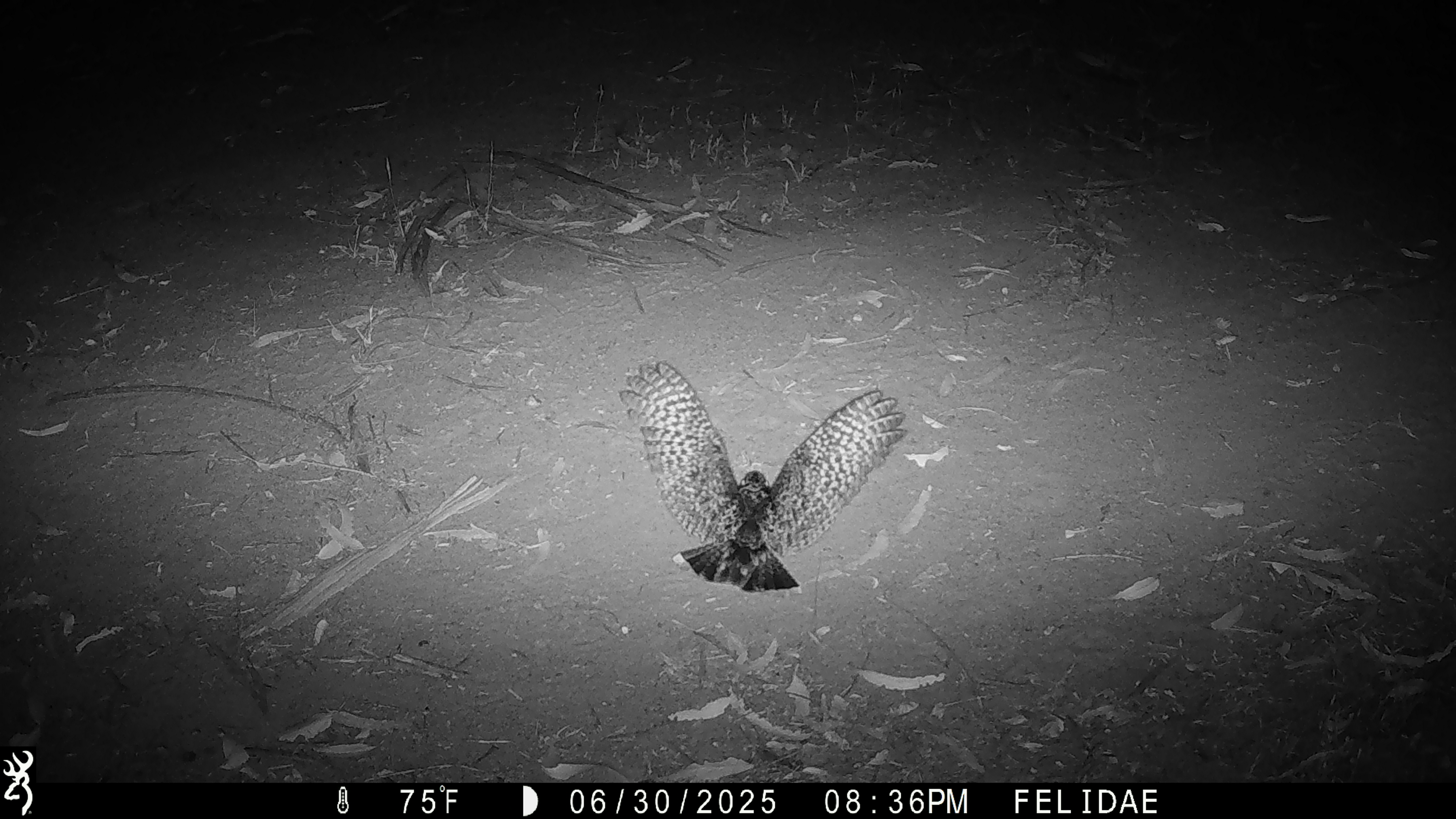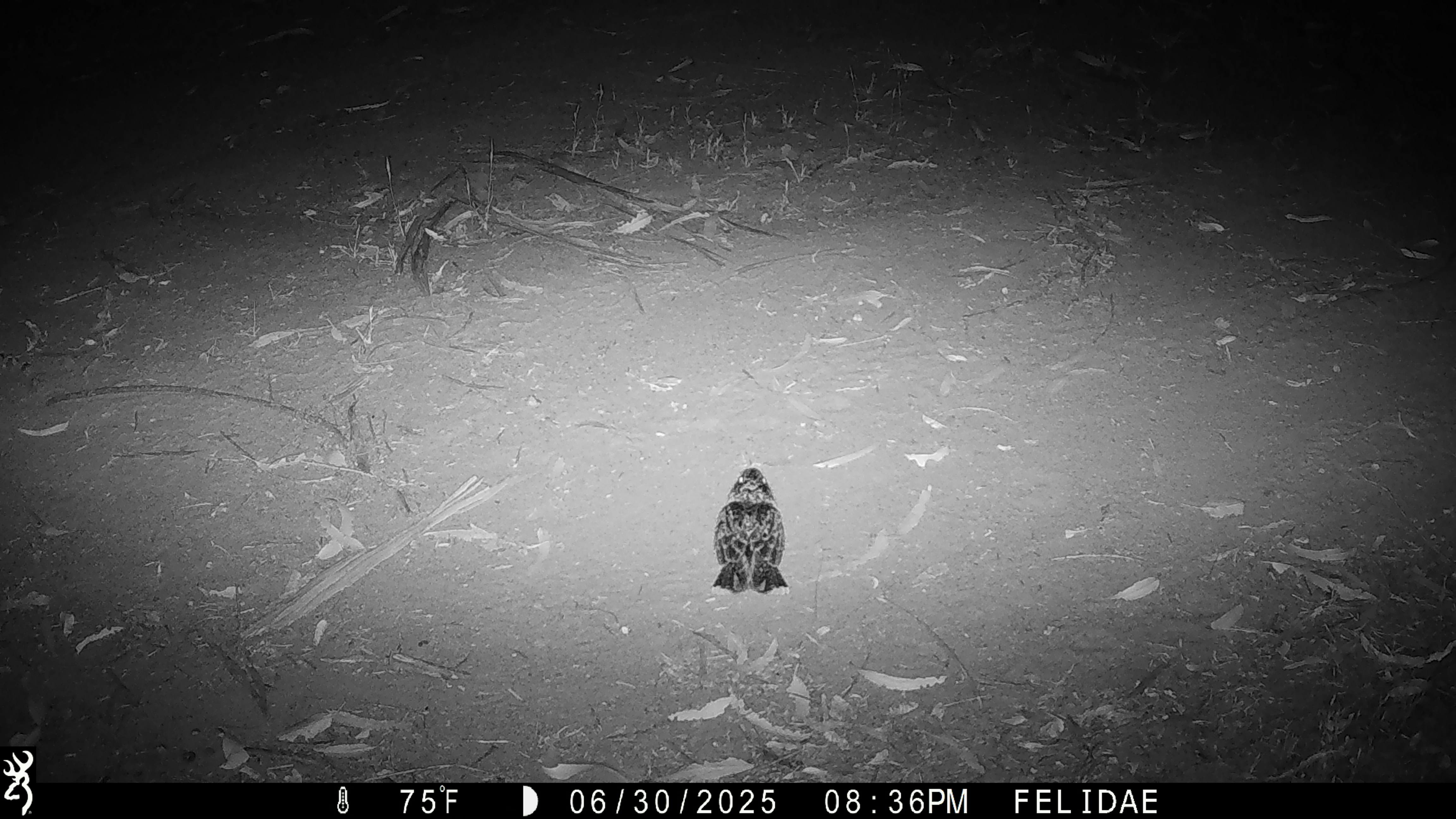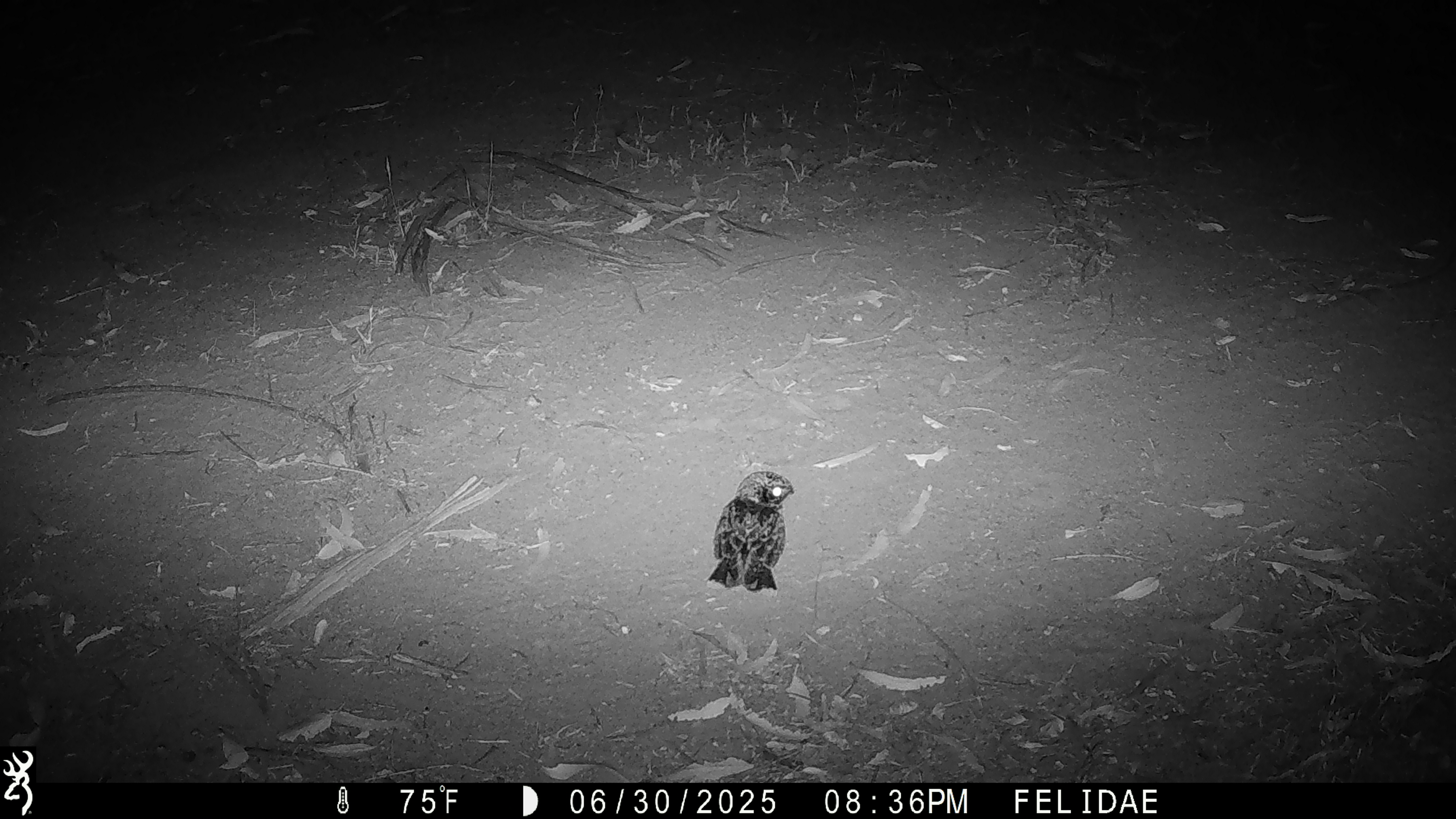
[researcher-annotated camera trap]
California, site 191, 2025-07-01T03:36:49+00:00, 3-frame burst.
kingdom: Animalia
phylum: Chordata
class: Aves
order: Caprimulgiformes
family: Caprimulgidae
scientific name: Caprimulgidae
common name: nightjar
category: unknown nightjar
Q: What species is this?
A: Unknown nightjar (nightjar) (Caprimulgidae).